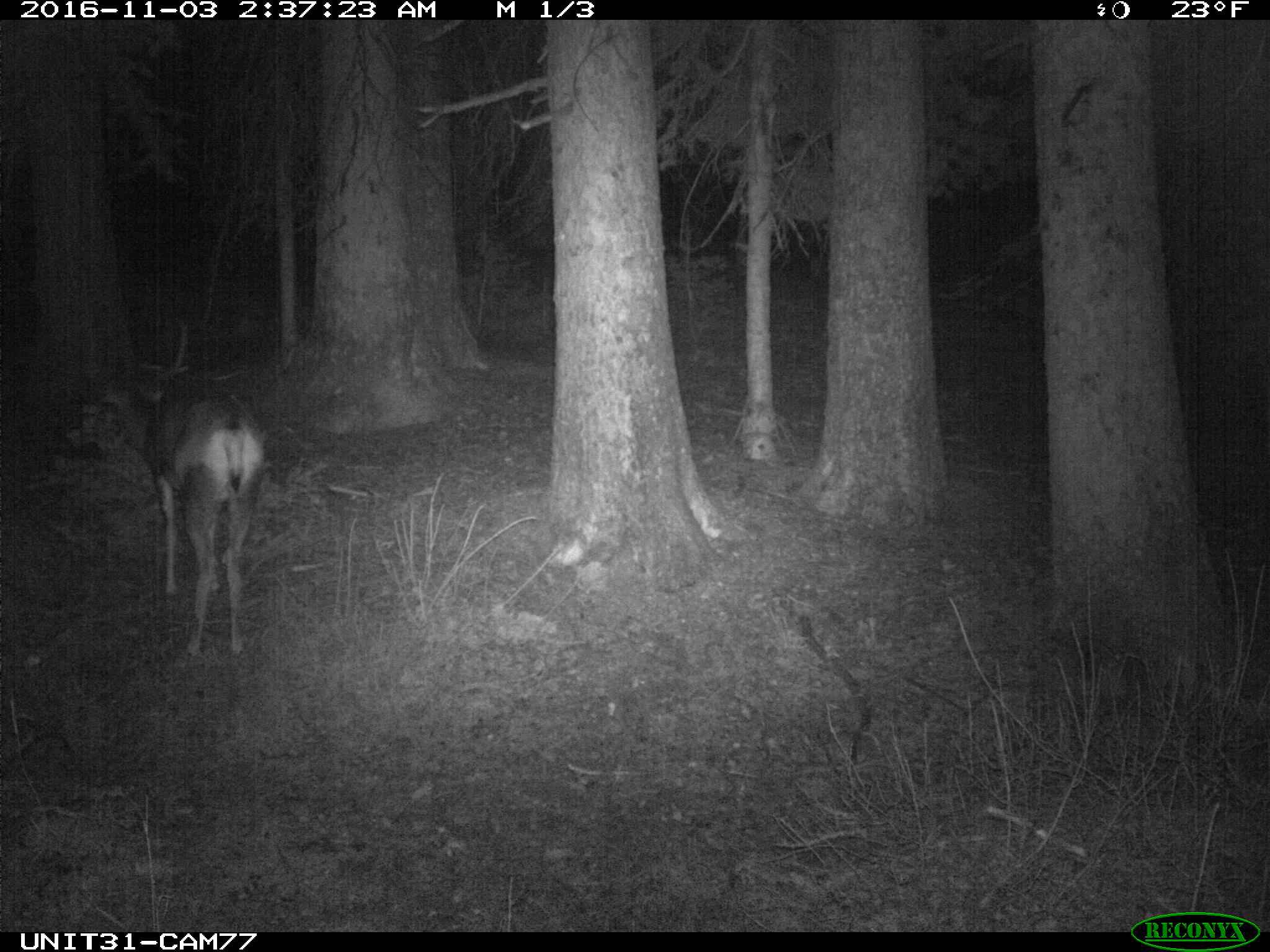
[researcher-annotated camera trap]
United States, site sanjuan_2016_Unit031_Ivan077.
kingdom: Animalia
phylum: Chordata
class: Mammalia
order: Artiodactyla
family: Cervidae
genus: Odocoileus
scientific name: Odocoileus hemionus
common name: mule deer